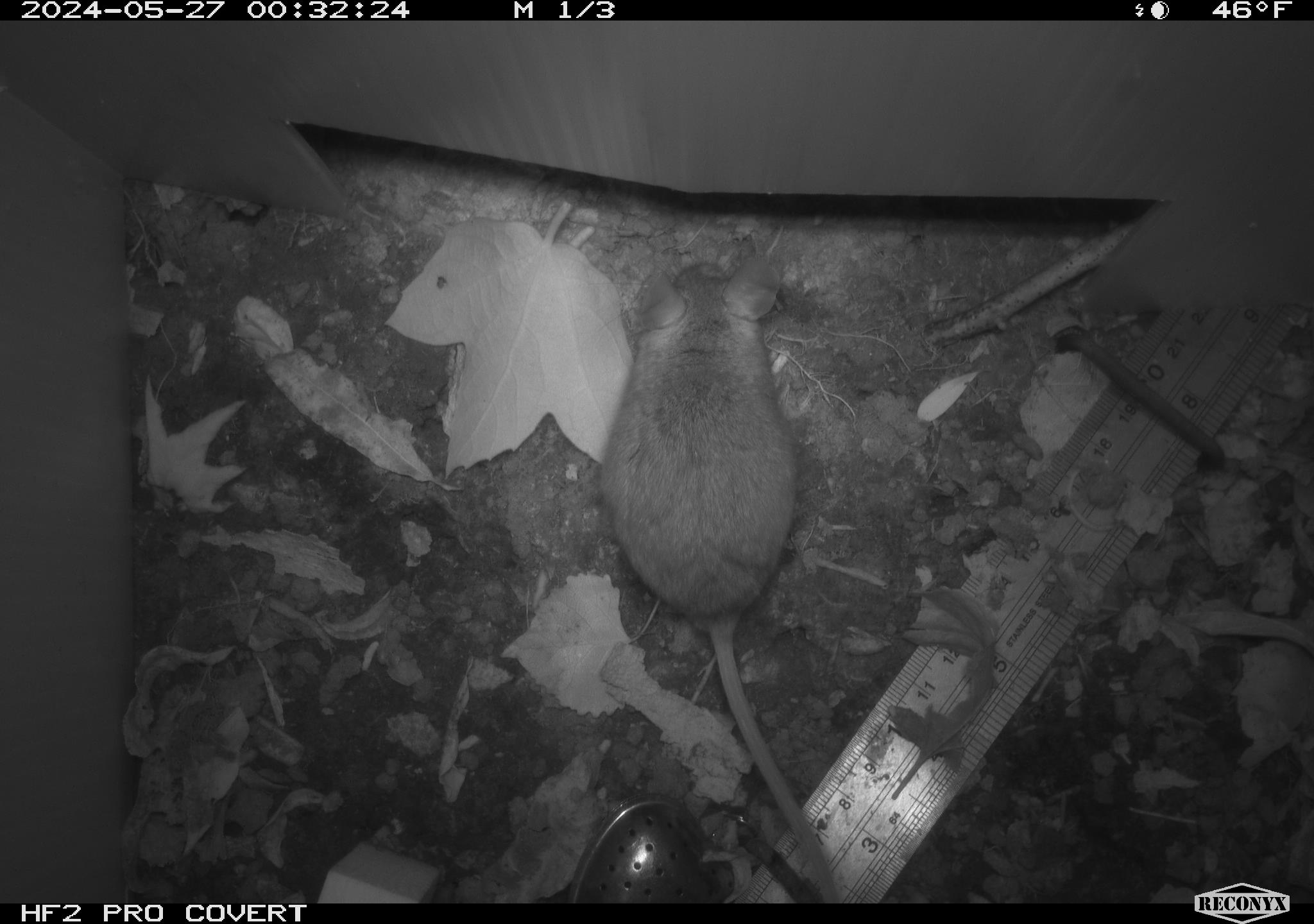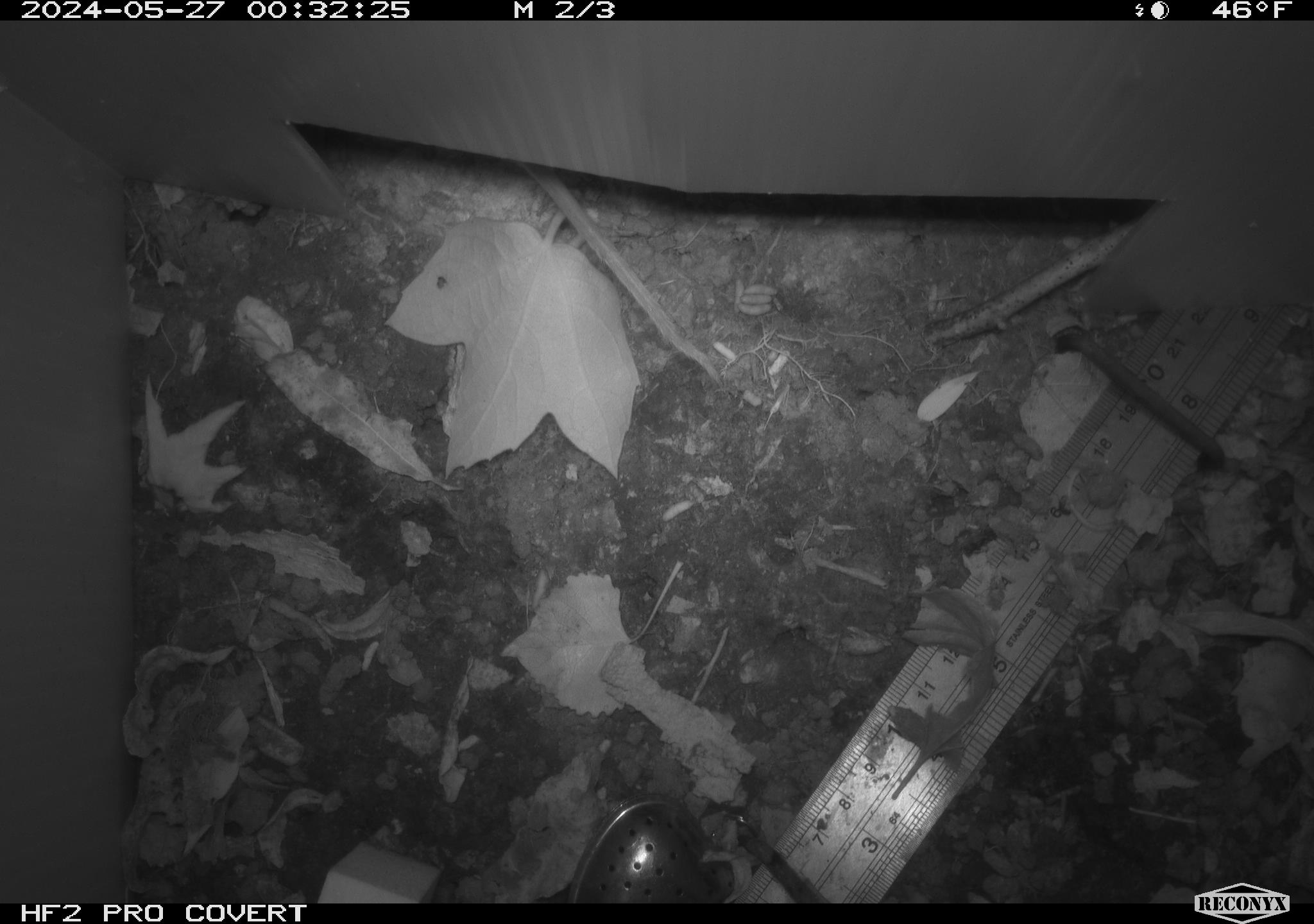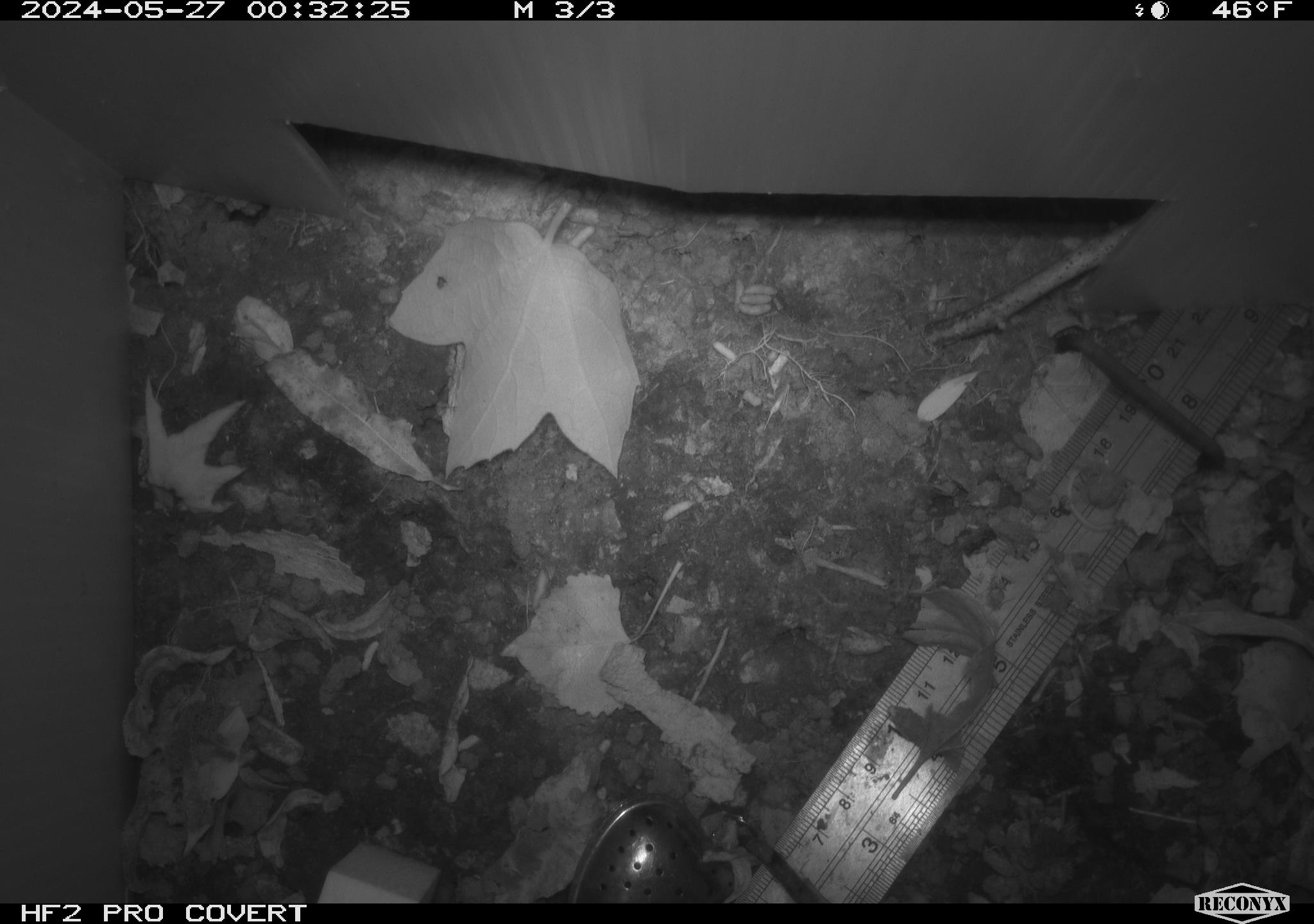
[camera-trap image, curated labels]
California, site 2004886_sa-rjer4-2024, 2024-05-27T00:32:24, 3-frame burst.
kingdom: Animalia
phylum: Chordata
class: Mammalia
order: Rodentia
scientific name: Rodentia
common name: mouse species